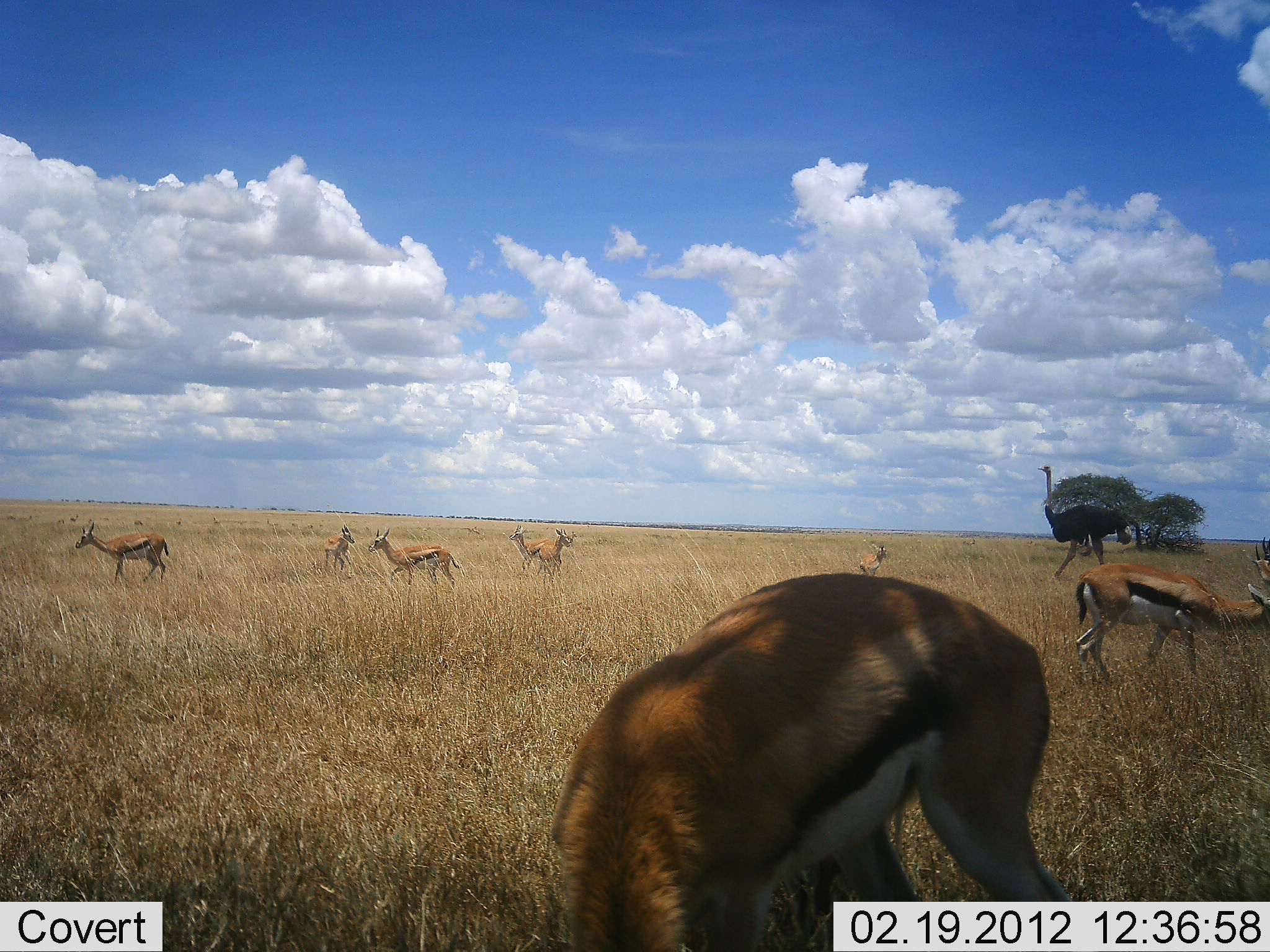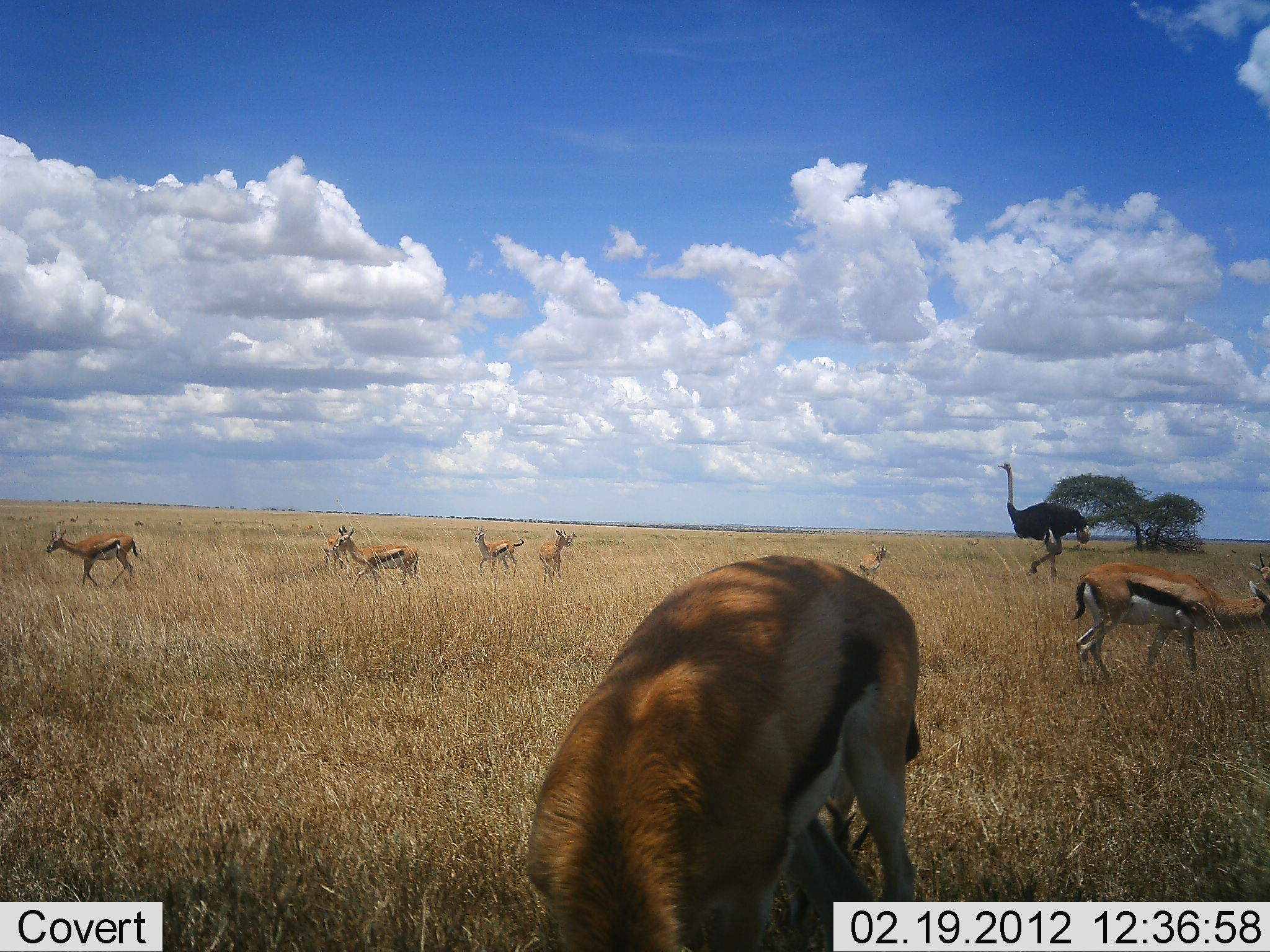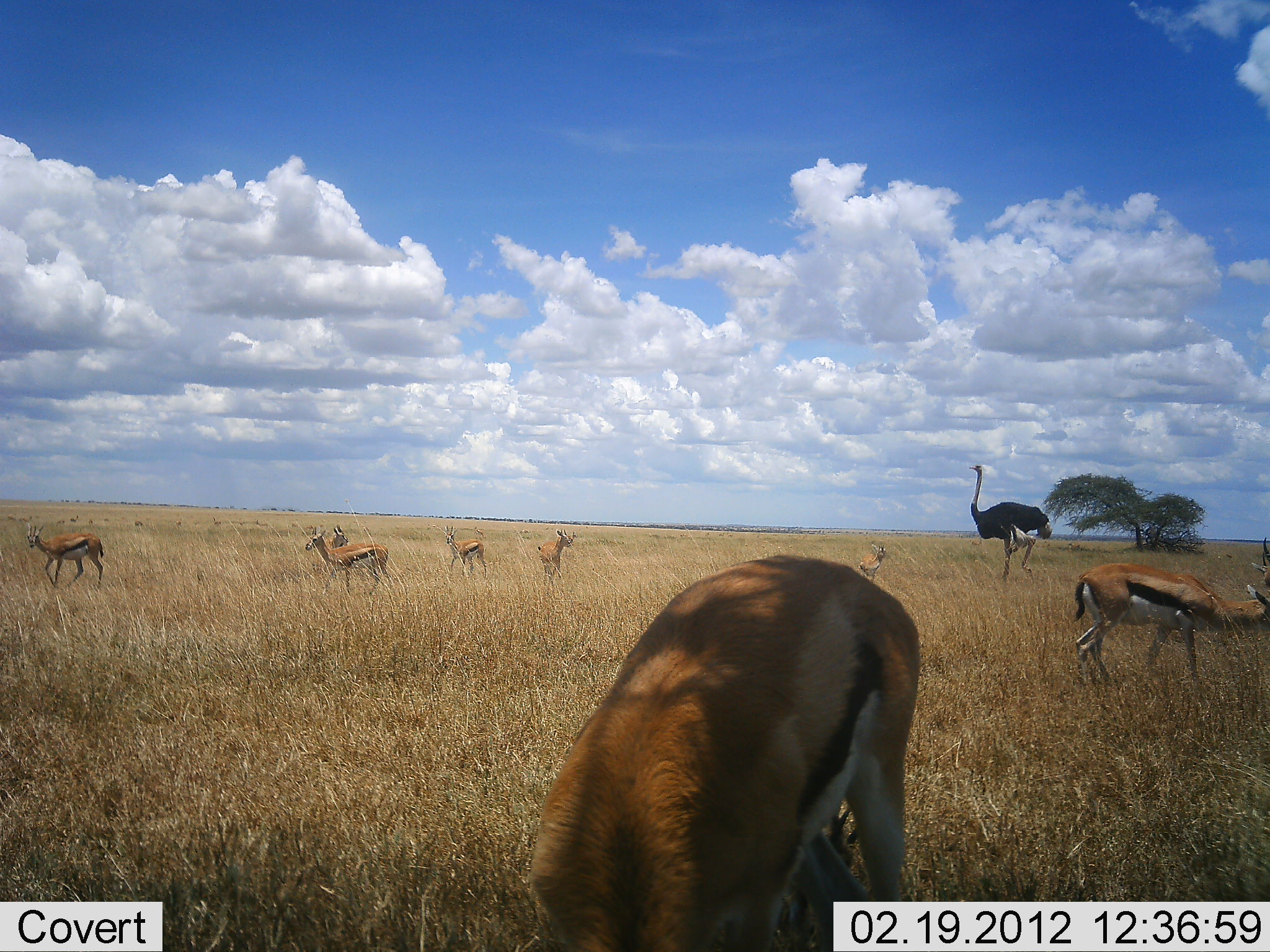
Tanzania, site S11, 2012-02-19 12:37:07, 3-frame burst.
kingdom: Animalia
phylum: Chordata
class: Mammalia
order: Artiodactyla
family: Bovidae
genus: Eudorcas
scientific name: Eudorcas thomsonii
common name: thomson's gazelle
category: gazellethomsons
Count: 8.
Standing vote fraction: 74%.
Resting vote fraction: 7%.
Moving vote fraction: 63%.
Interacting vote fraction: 0%.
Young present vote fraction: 11%.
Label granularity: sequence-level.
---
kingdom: Animalia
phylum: Chordata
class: Aves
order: Struthioniformes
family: Struthionidae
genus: Struthio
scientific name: Struthio camelus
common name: ostrich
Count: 1.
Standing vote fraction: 0%.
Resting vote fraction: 0%.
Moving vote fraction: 100%.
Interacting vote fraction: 0%.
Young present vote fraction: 0%.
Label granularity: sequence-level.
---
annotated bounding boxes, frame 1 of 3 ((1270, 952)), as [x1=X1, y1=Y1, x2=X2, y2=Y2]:
animal: [x1=543, y1=572, x2=1088, y2=952]; [x1=550, y1=573, x2=1071, y2=952]; [x1=1073, y1=559, x2=1269, y2=681]; [x1=1075, y1=562, x2=1270, y2=680]; [x1=1038, y1=463, x2=1133, y2=583]; [x1=1035, y1=464, x2=1133, y2=579]; [x1=74, y1=521, x2=169, y2=584]; [x1=366, y1=528, x2=461, y2=588]; [x1=75, y1=522, x2=170, y2=581]; [x1=369, y1=528, x2=461, y2=588]; [x1=508, y1=525, x2=562, y2=569]; [x1=535, y1=529, x2=574, y2=588]; [x1=507, y1=525, x2=549, y2=572]; [x1=323, y1=523, x2=355, y2=572]; [x1=539, y1=528, x2=570, y2=577]; [x1=323, y1=524, x2=355, y2=569]; [x1=1253, y1=535, x2=1269, y2=592]; [x1=859, y1=544, x2=887, y2=576]; [x1=467, y1=525, x2=486, y2=541]; [x1=962, y1=536, x2=976, y2=547]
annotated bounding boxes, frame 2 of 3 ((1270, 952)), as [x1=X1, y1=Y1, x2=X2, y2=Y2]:
animal: [x1=523, y1=554, x2=927, y2=951]; [x1=523, y1=554, x2=924, y2=952]; [x1=1068, y1=563, x2=1270, y2=697]; [x1=1073, y1=562, x2=1270, y2=680]; [x1=995, y1=459, x2=1091, y2=582]; [x1=997, y1=461, x2=1091, y2=577]; [x1=43, y1=525, x2=142, y2=587]; [x1=332, y1=525, x2=421, y2=592]; [x1=332, y1=526, x2=420, y2=586]; [x1=45, y1=529, x2=137, y2=586]; [x1=470, y1=524, x2=525, y2=582]; [x1=538, y1=527, x2=577, y2=590]; [x1=470, y1=525, x2=523, y2=570]; [x1=539, y1=528, x2=570, y2=577]; [x1=323, y1=525, x2=355, y2=569]; [x1=857, y1=544, x2=890, y2=582]; [x1=858, y1=543, x2=888, y2=574]; [x1=1248, y1=550, x2=1270, y2=584]; [x1=1255, y1=549, x2=1270, y2=588]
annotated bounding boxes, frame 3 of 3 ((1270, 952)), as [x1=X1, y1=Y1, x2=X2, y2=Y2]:
animal: [x1=514, y1=550, x2=925, y2=952]; [x1=523, y1=554, x2=924, y2=952]; [x1=1071, y1=561, x2=1270, y2=703]; [x1=1070, y1=562, x2=1270, y2=680]; [x1=969, y1=463, x2=1054, y2=586]; [x1=968, y1=463, x2=1052, y2=578]; [x1=25, y1=520, x2=106, y2=590]; [x1=304, y1=525, x2=389, y2=591]; [x1=27, y1=524, x2=106, y2=589]; [x1=306, y1=527, x2=389, y2=588]; [x1=443, y1=523, x2=488, y2=578]; [x1=440, y1=526, x2=486, y2=573]; [x1=535, y1=530, x2=575, y2=580]; [x1=539, y1=528, x2=570, y2=577]; [x1=325, y1=524, x2=350, y2=573]; [x1=858, y1=545, x2=886, y2=585]; [x1=1249, y1=537, x2=1270, y2=585]; [x1=858, y1=543, x2=888, y2=574]; [x1=1255, y1=536, x2=1270, y2=591]; [x1=328, y1=524, x2=351, y2=549]; [x1=966, y1=537, x2=980, y2=546]